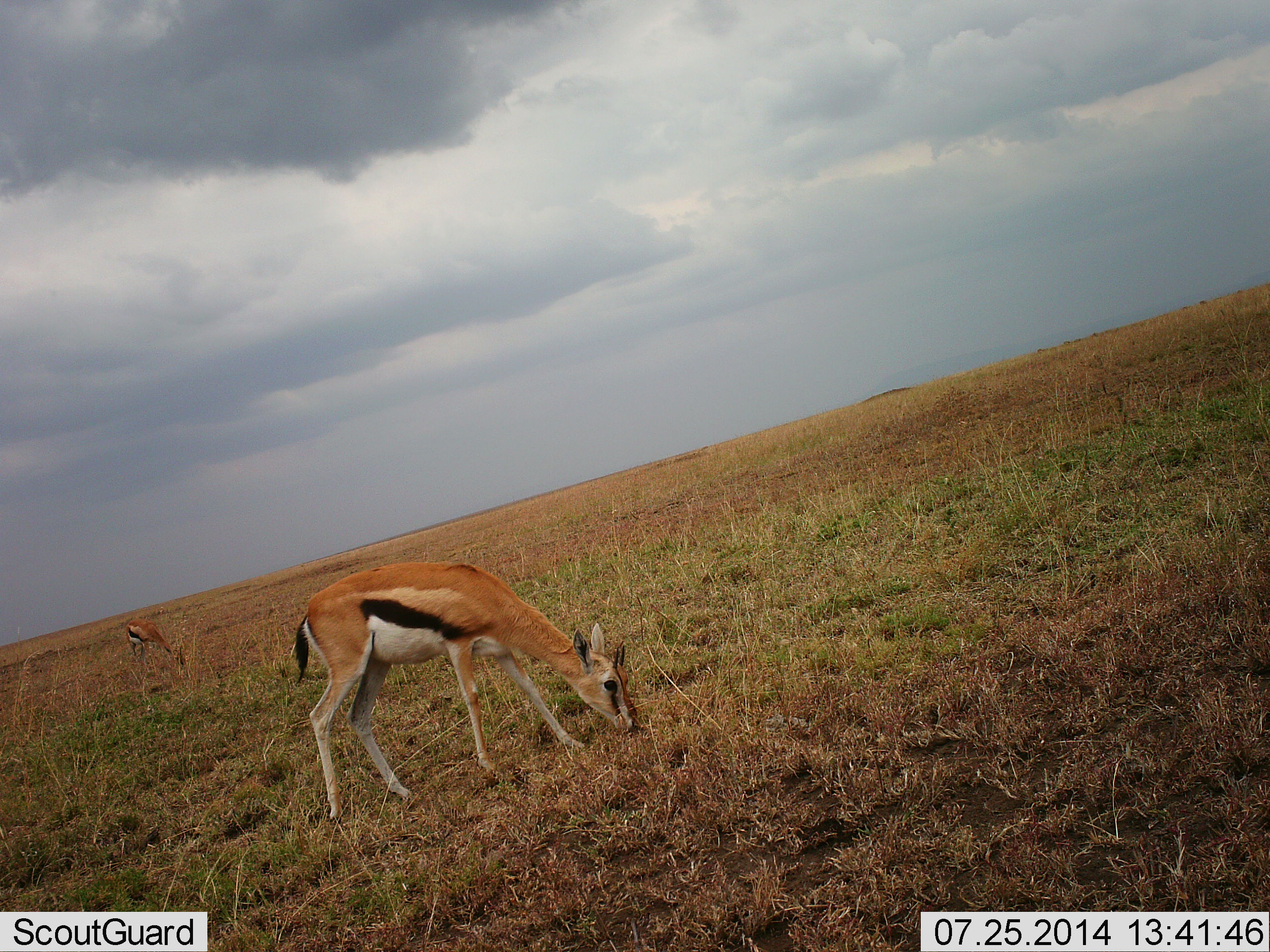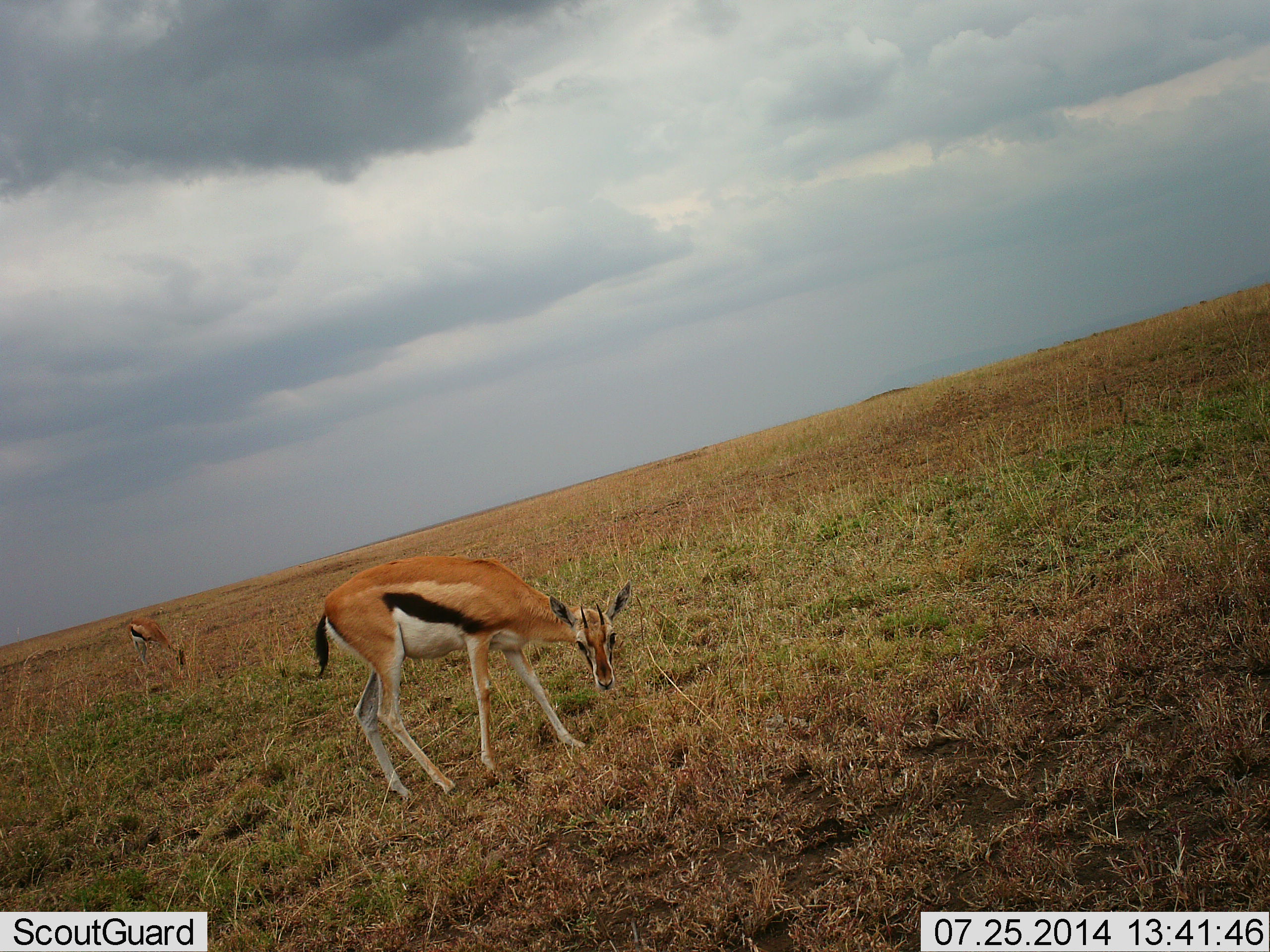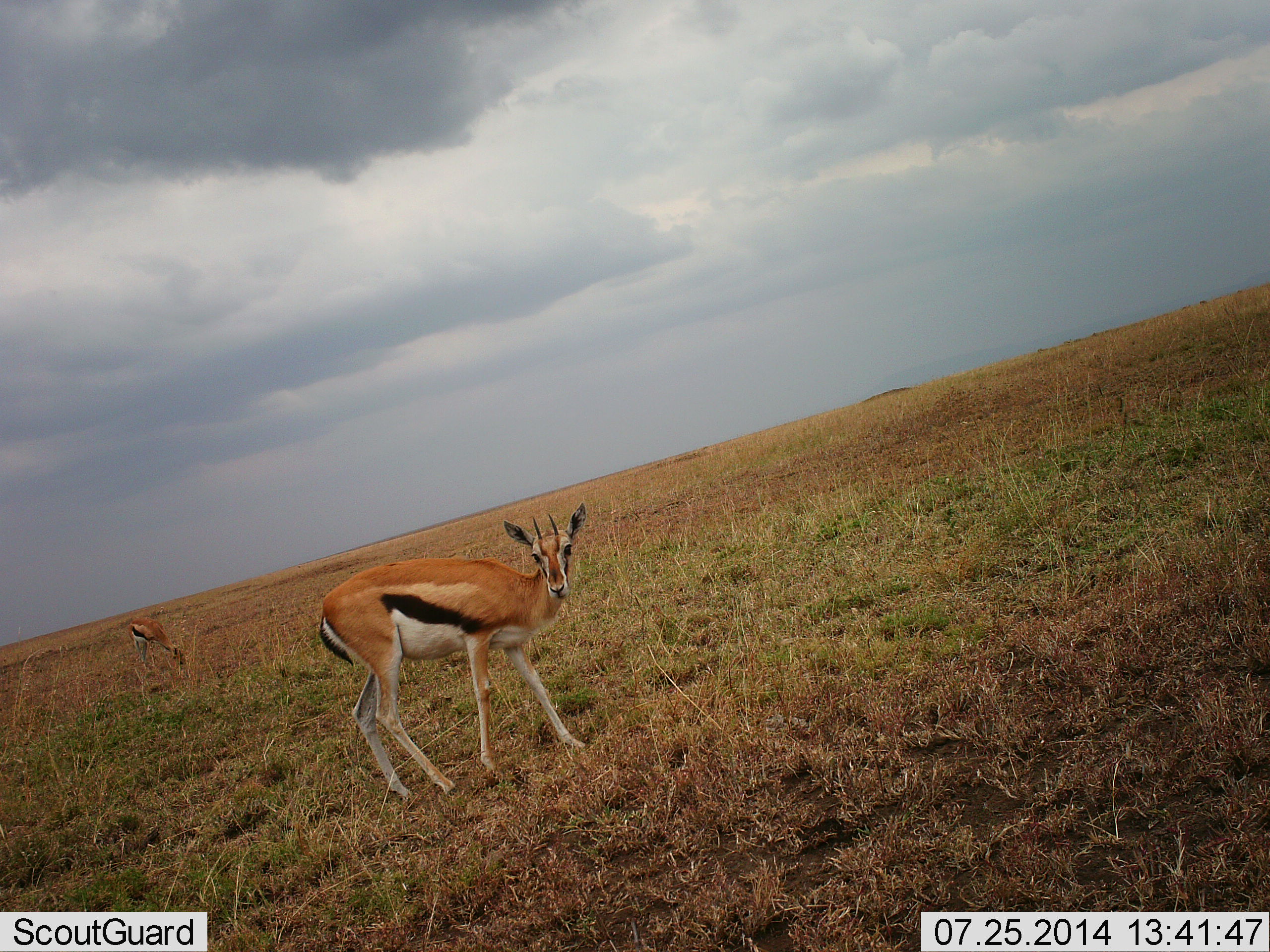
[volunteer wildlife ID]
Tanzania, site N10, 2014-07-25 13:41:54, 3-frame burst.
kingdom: Animalia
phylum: Chordata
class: Mammalia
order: Artiodactyla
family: Bovidae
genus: Eudorcas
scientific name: Eudorcas thomsonii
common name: thomson's gazelle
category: gazellethomsons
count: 2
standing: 45%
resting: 0%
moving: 0%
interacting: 0%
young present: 0%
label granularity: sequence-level